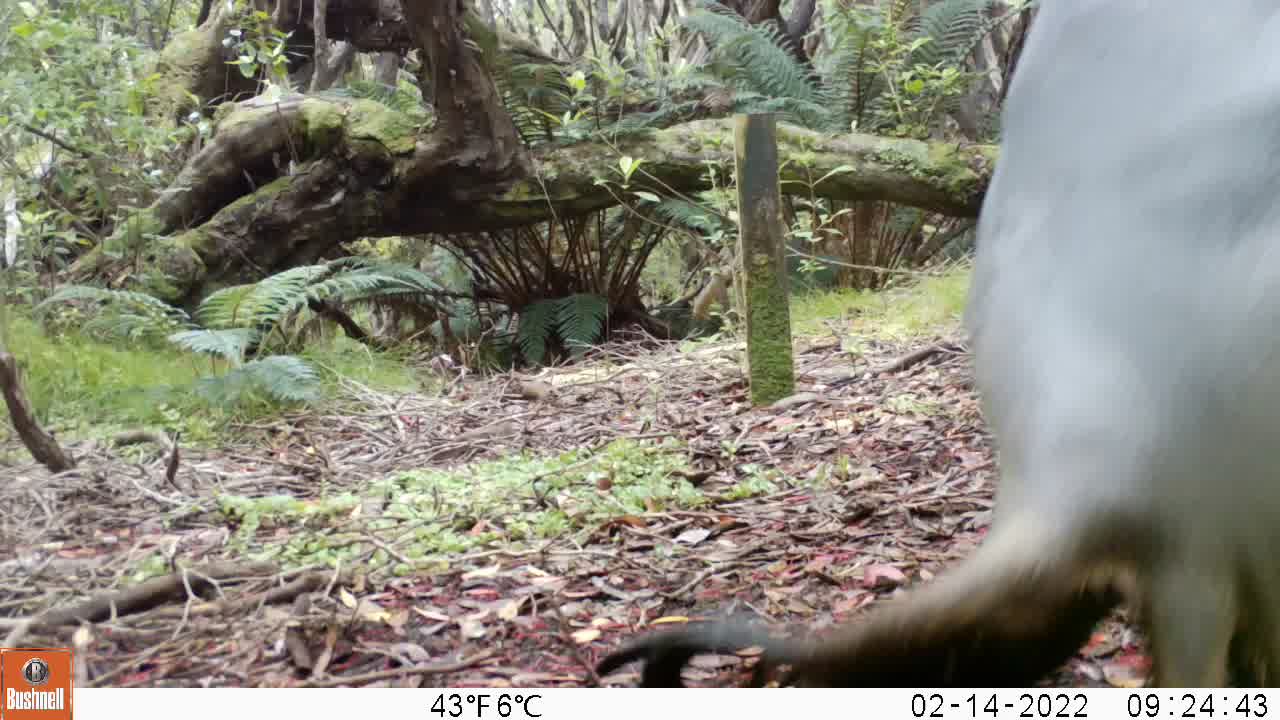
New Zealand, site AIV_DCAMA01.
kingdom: Animalia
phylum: Chordata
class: Mammalia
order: Carnivora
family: Otariidae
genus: Phocarctos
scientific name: Phocarctos hookeri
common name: new zealand sea lion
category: sealion